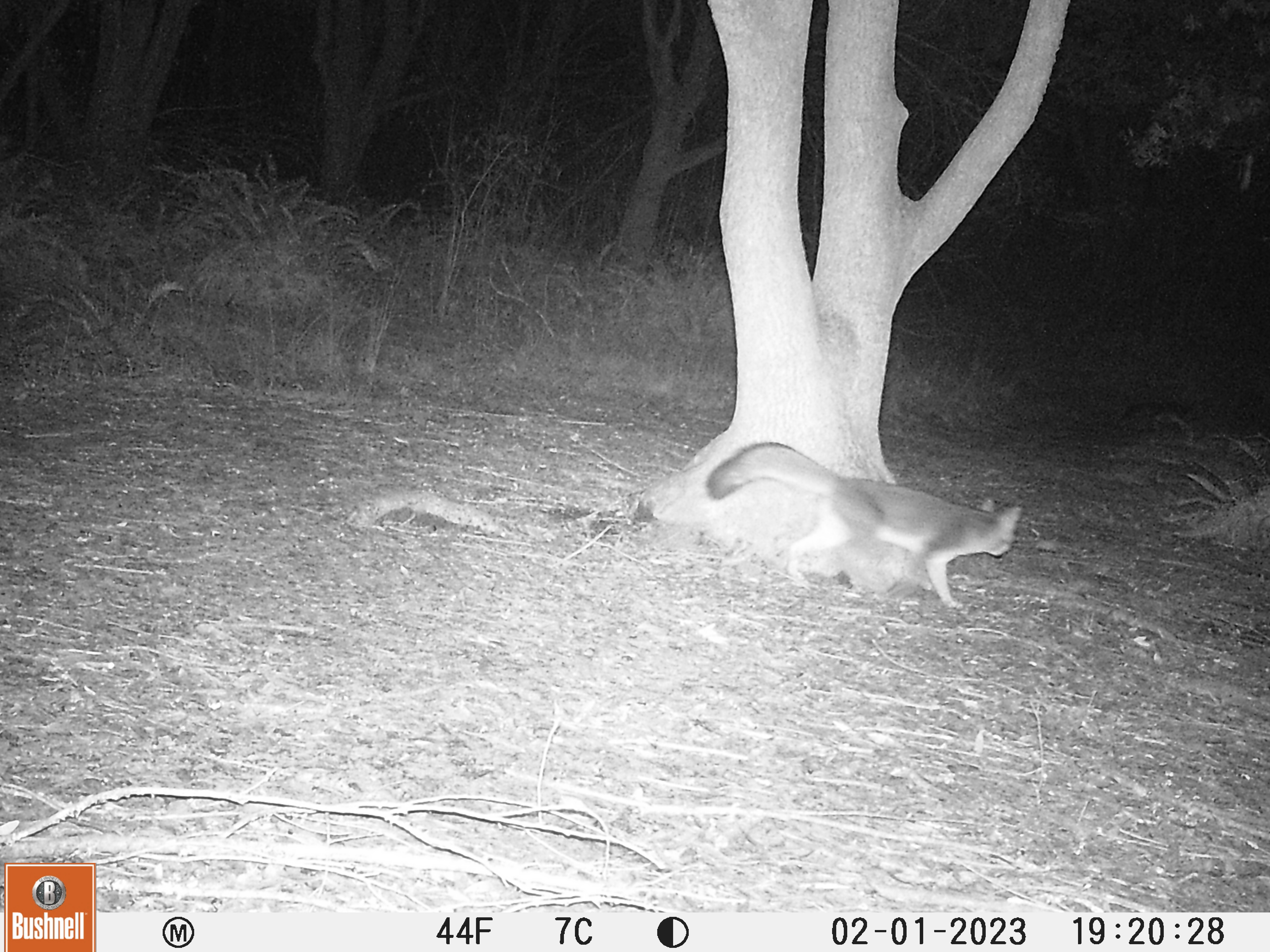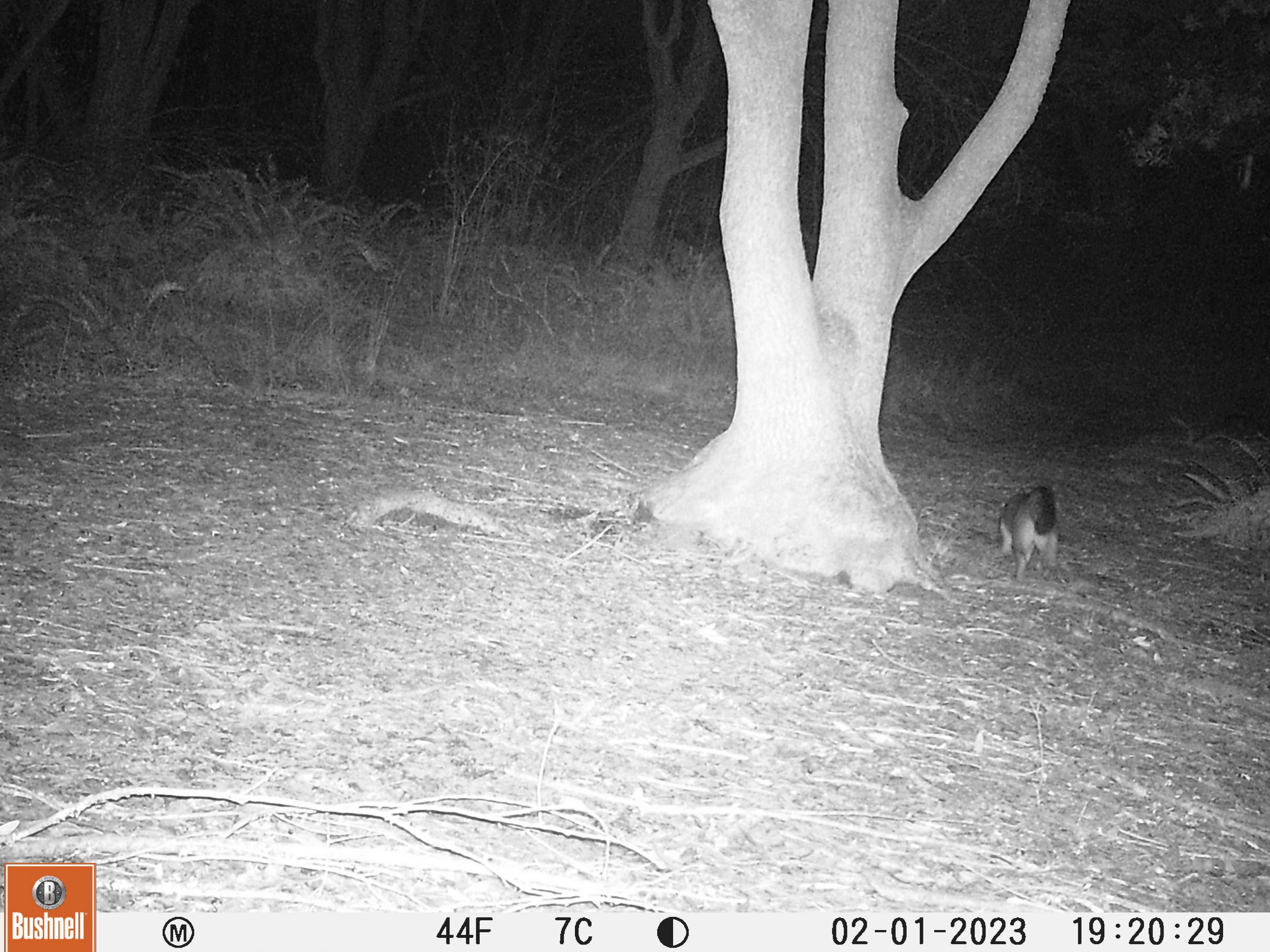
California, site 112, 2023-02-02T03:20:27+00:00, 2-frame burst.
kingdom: Animalia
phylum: Chordata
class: Mammalia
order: Carnivora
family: Canidae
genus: Urocyon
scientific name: Urocyon cinereoargenteus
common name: gray fox